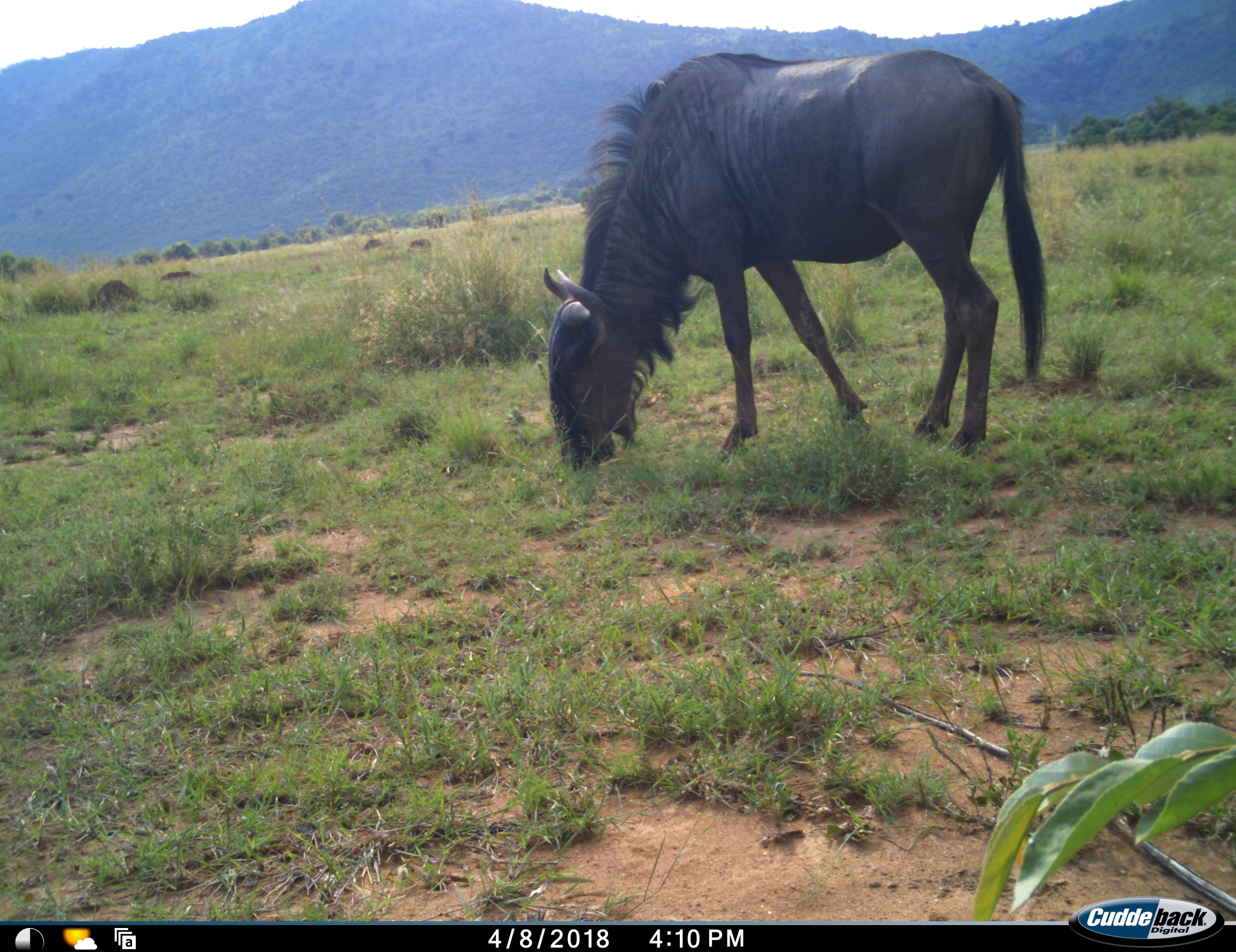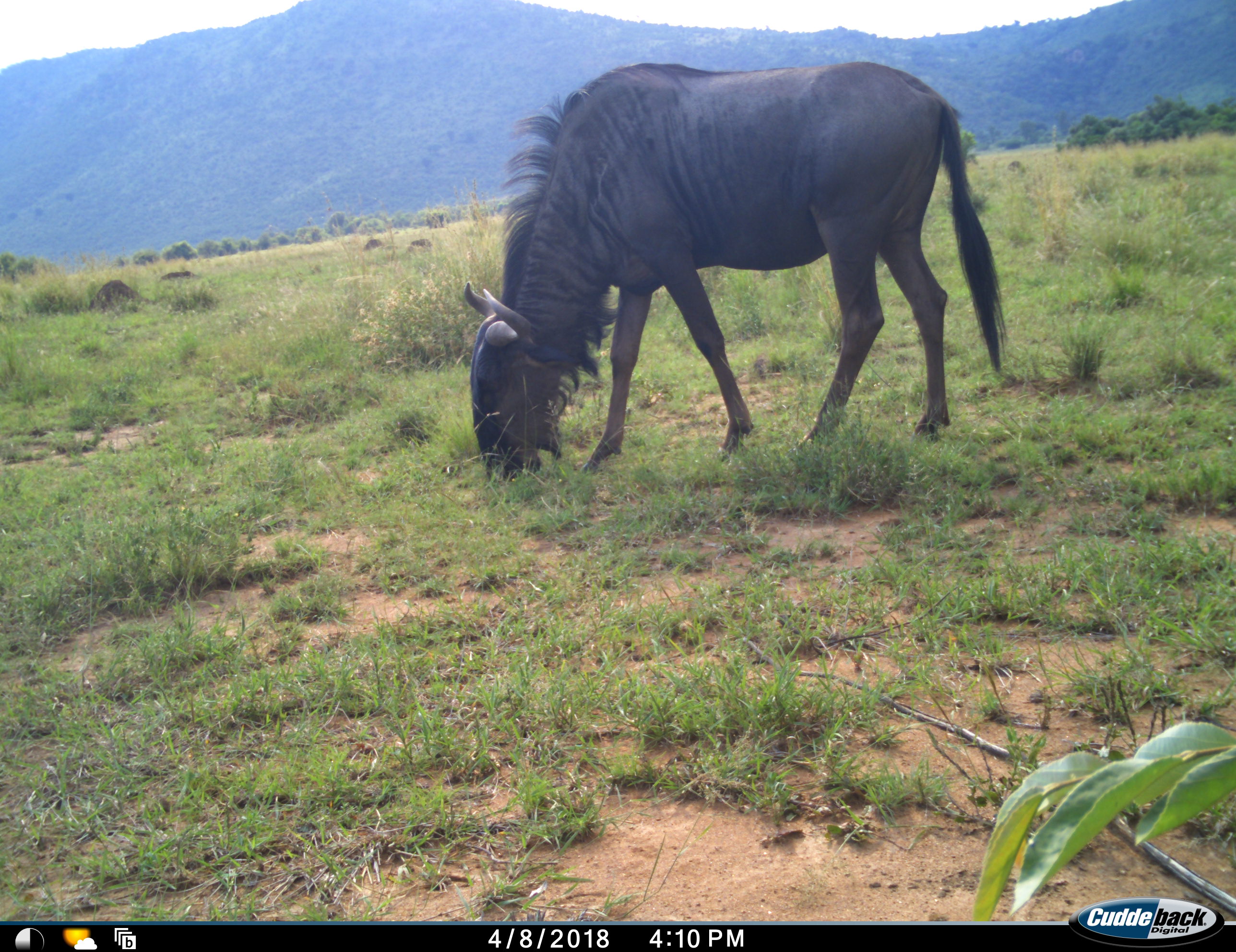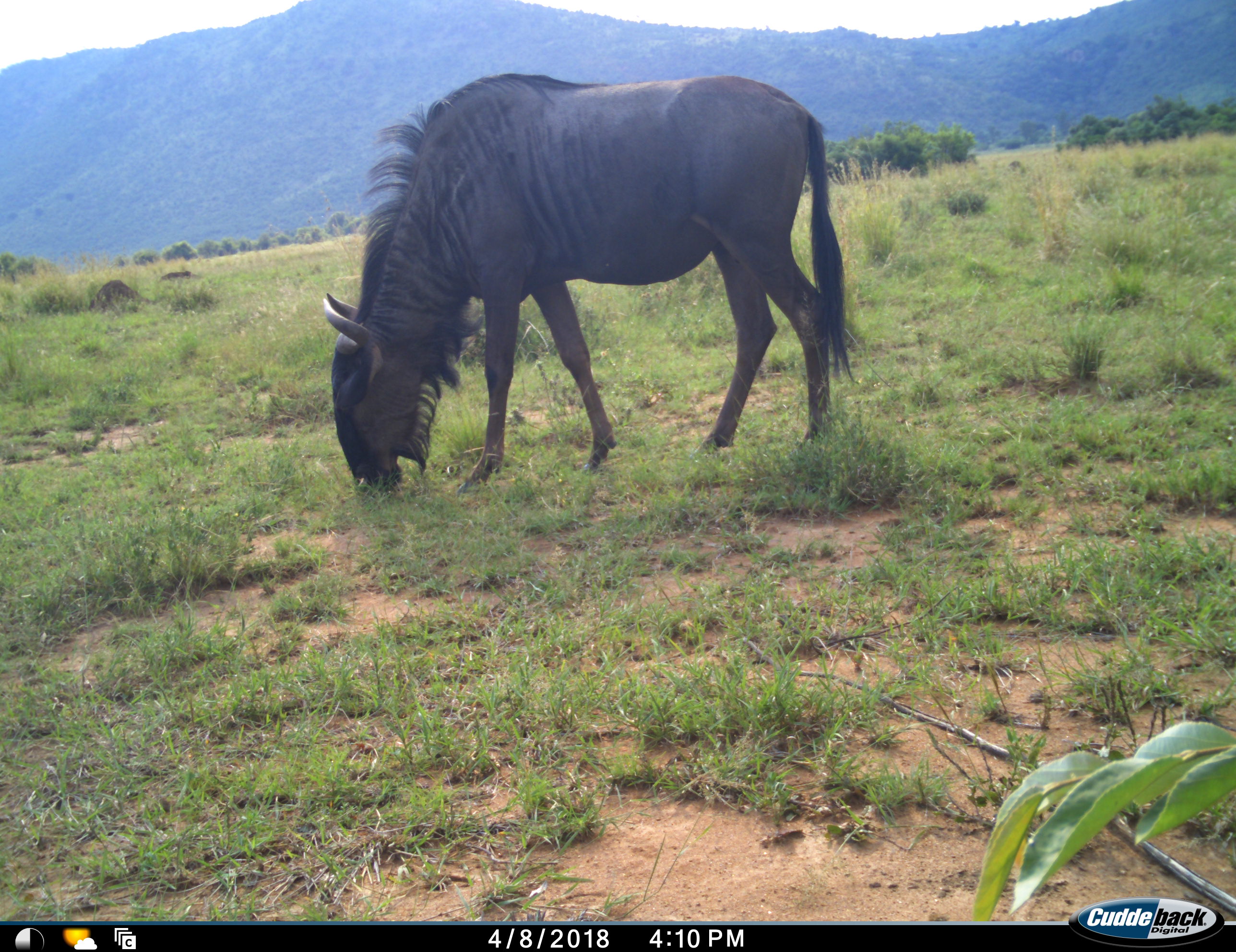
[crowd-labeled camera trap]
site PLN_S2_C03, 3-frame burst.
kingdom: Animalia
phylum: Chordata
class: Mammalia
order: Artiodactyla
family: Bovidae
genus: Connochaetes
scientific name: Connochaetes taurinus taurinus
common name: blue wildebeest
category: wildebeestblue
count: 1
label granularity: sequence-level